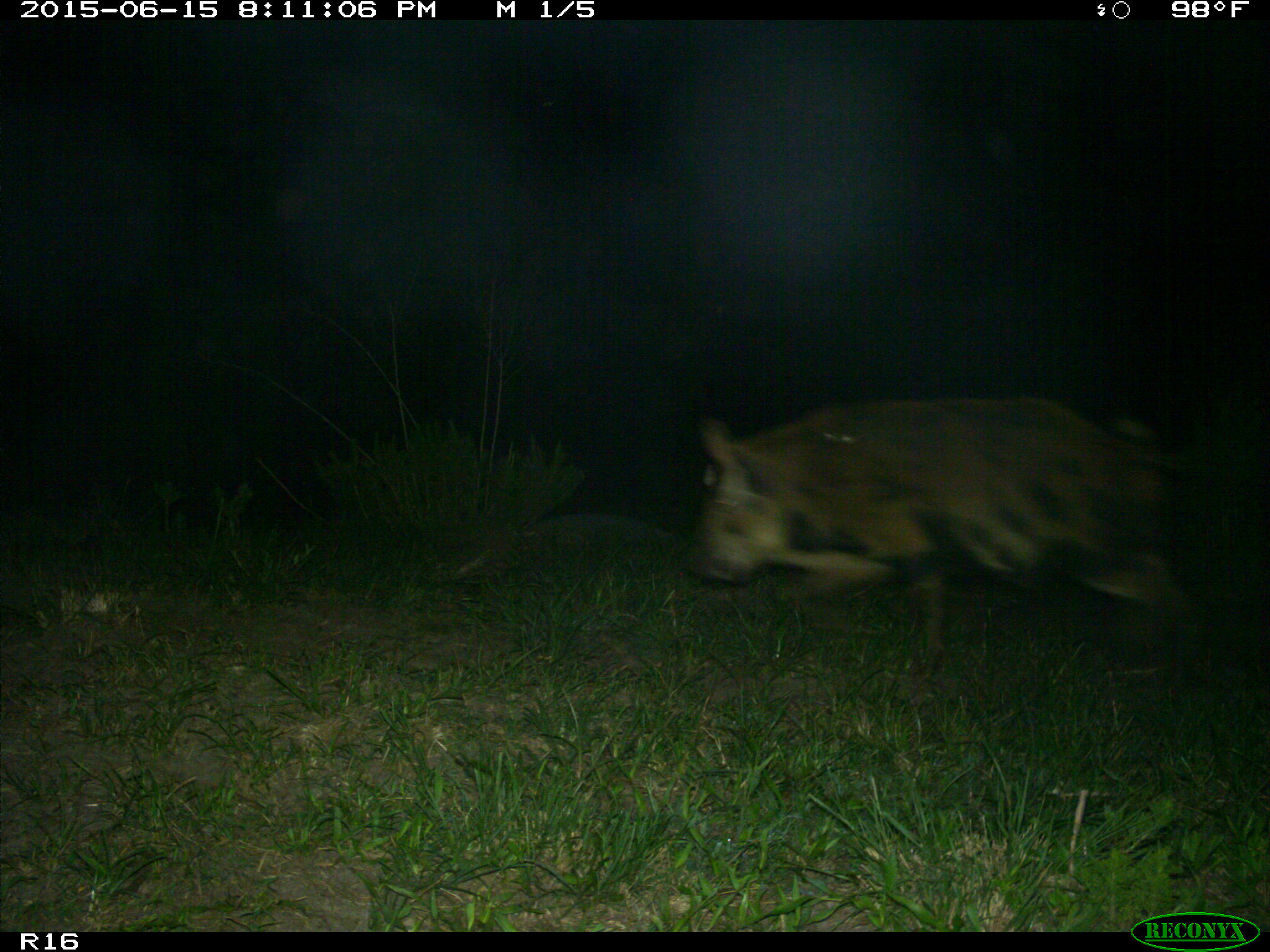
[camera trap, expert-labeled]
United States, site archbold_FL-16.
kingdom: Animalia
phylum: Chordata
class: Mammalia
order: Artiodactyla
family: Suidae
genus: Sus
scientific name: Sus scrofa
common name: wild boar